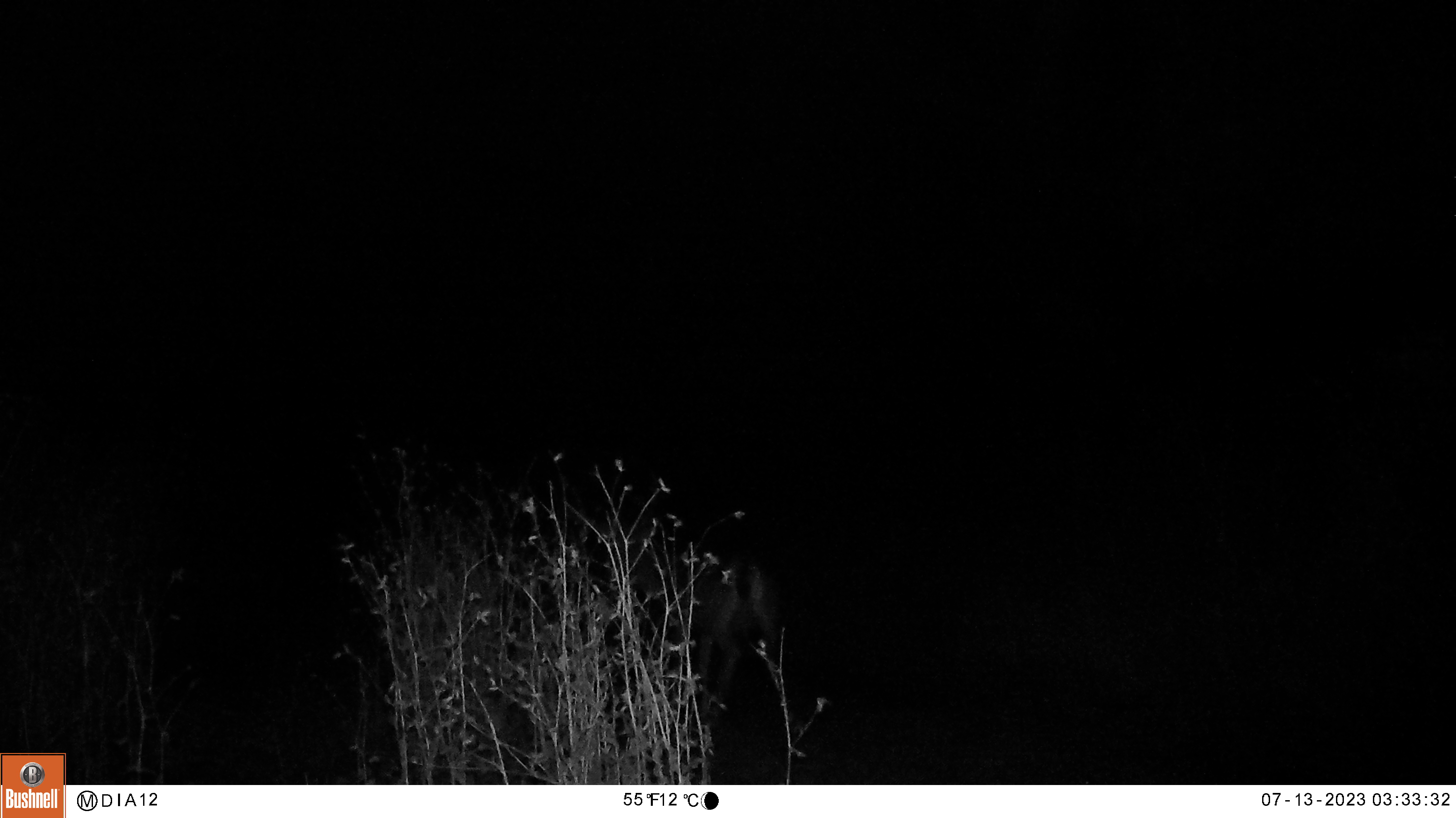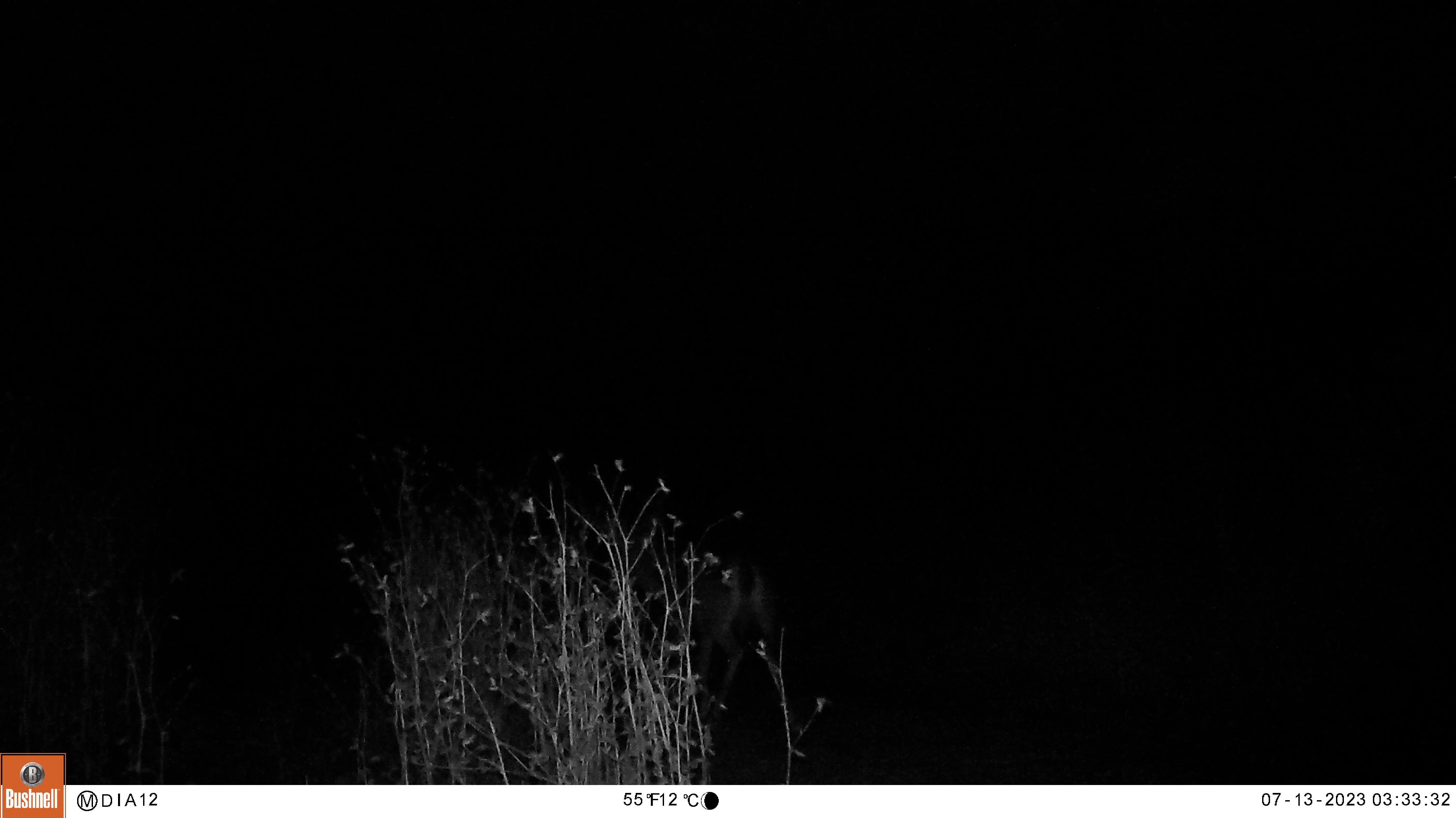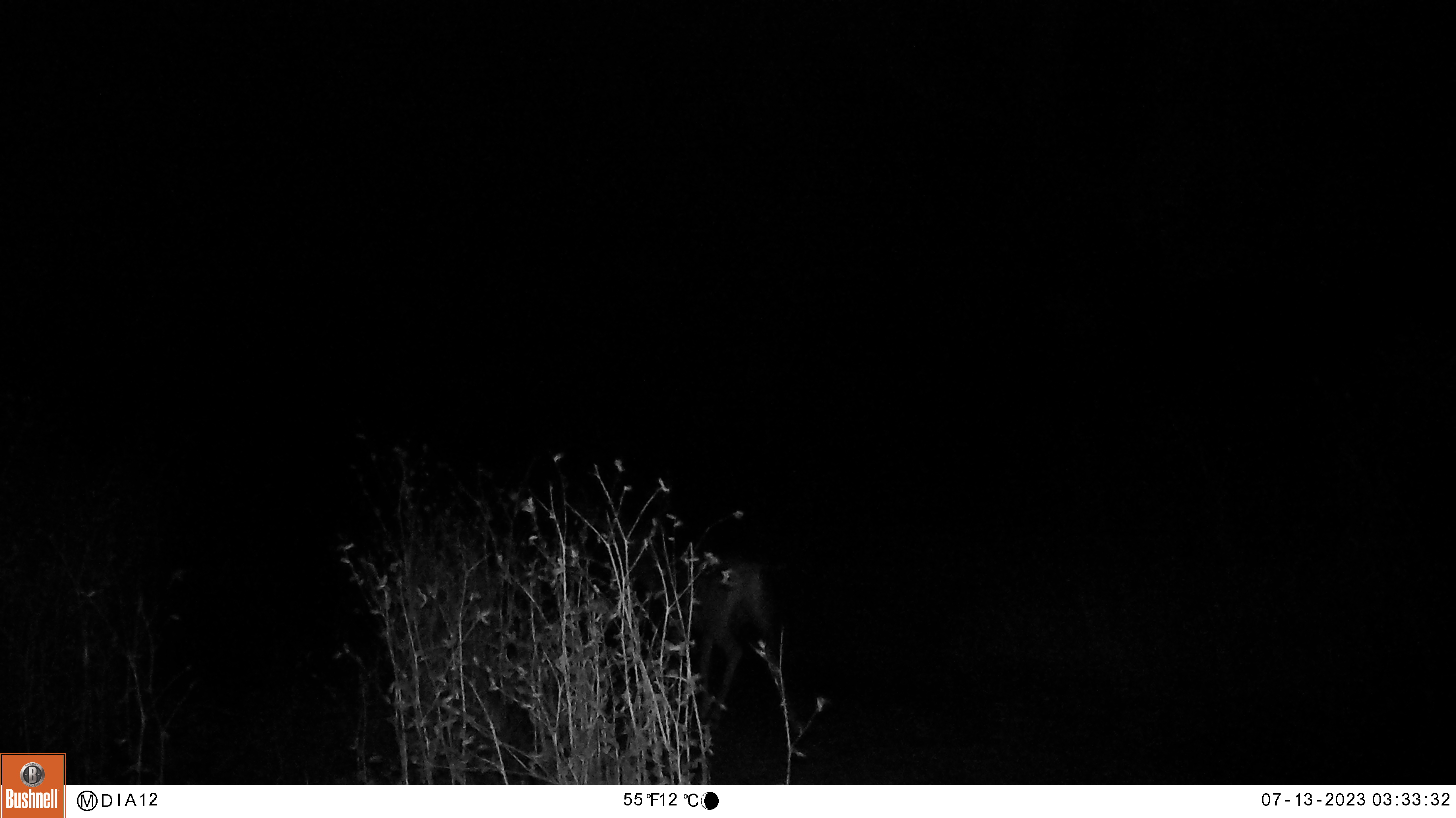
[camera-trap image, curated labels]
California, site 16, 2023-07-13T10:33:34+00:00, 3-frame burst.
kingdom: Animalia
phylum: Chordata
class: Mammalia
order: Artiodactyla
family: Cervidae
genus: Odocoileus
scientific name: Odocoileus hemionus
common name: mule deer